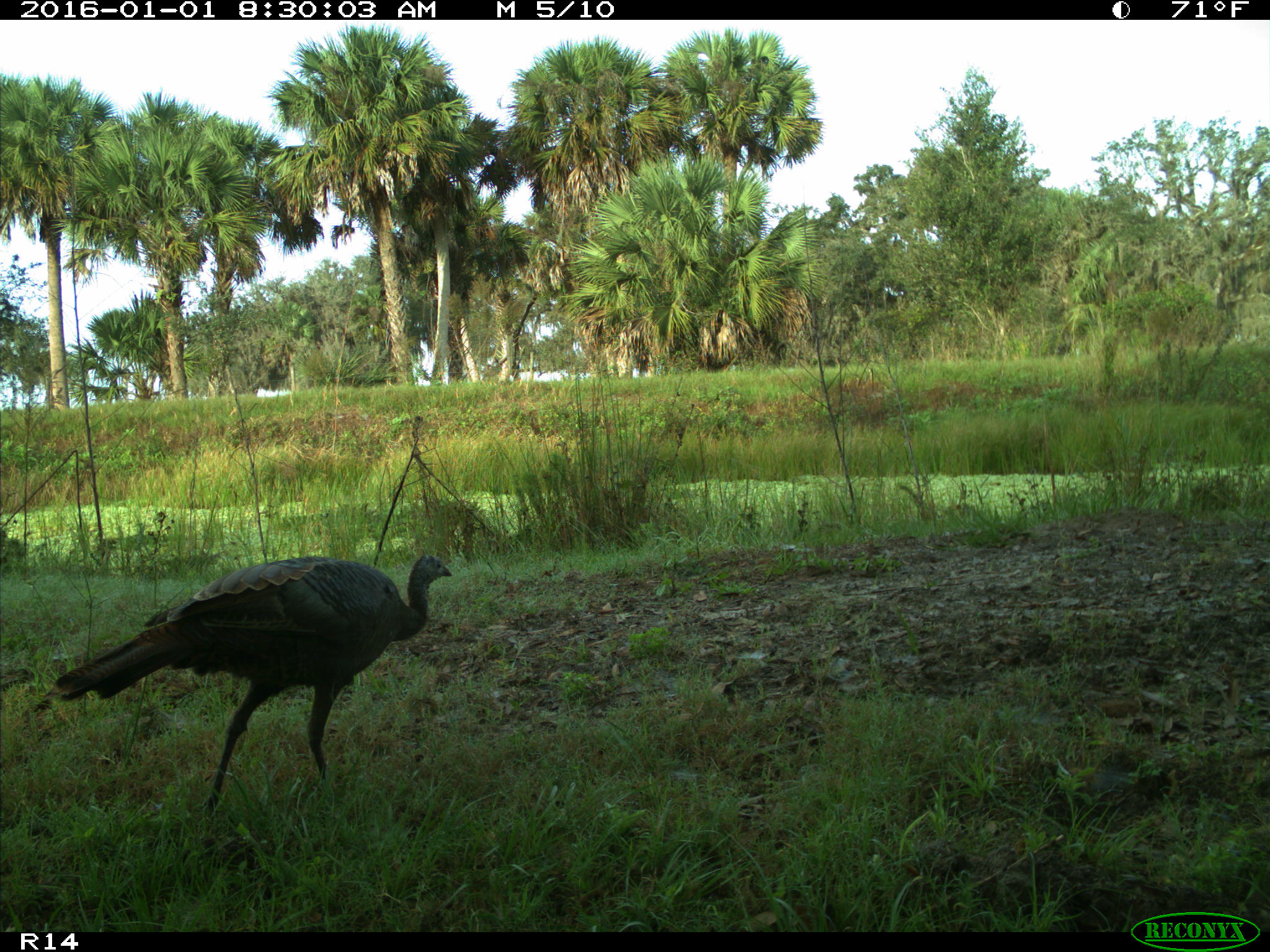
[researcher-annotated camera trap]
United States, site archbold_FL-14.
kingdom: Animalia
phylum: Chordata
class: Aves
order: Galliformes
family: Phasianidae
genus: Meleagris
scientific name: Meleagris gallopavo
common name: wild turkey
Meleagris gallopavo (wild turkey).